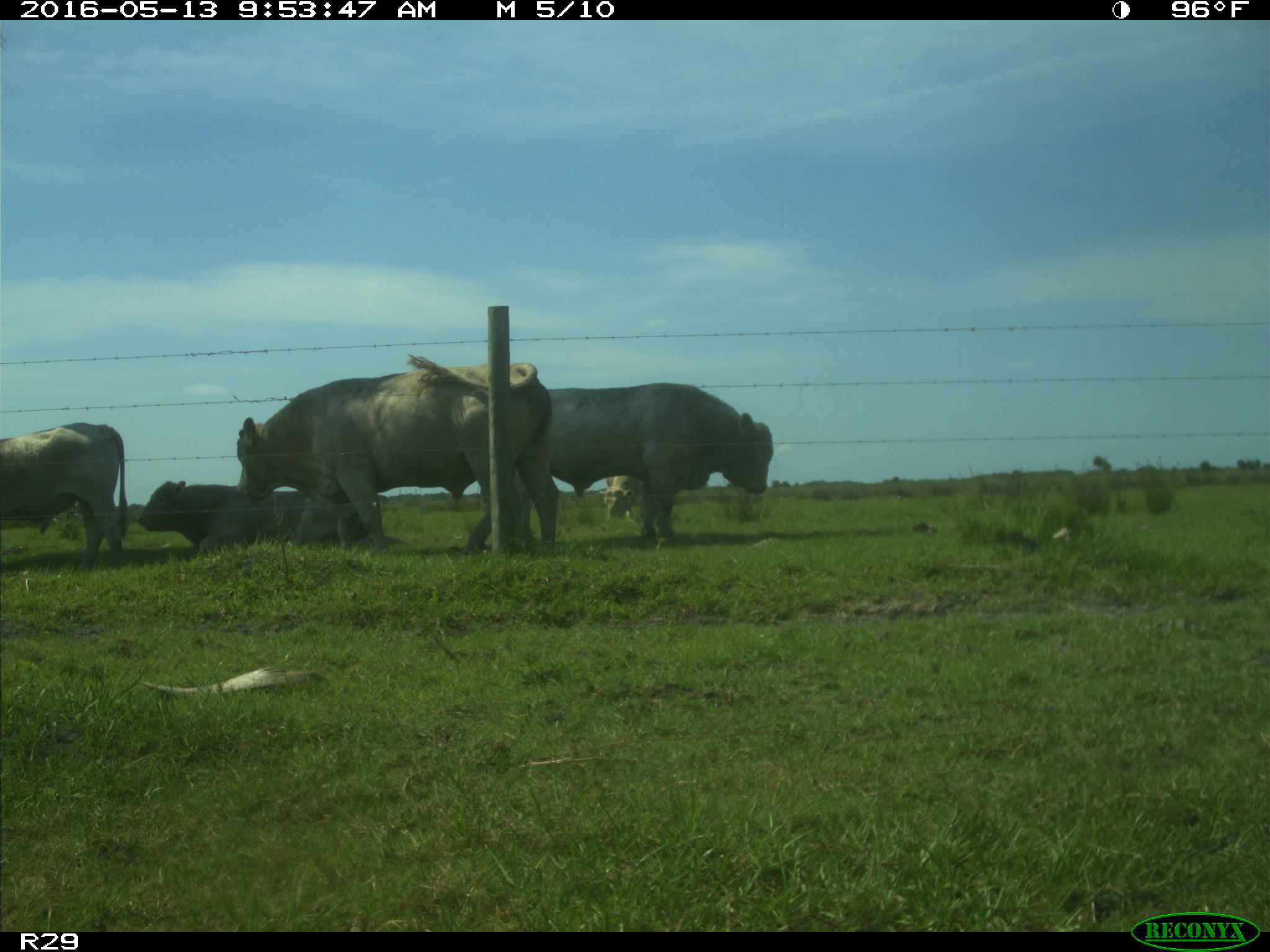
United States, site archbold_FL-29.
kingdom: Animalia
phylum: Chordata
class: Mammalia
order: Artiodactyla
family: Bovidae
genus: Bos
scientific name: Bos taurus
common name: domestic cow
Bos taurus (domestic cow).